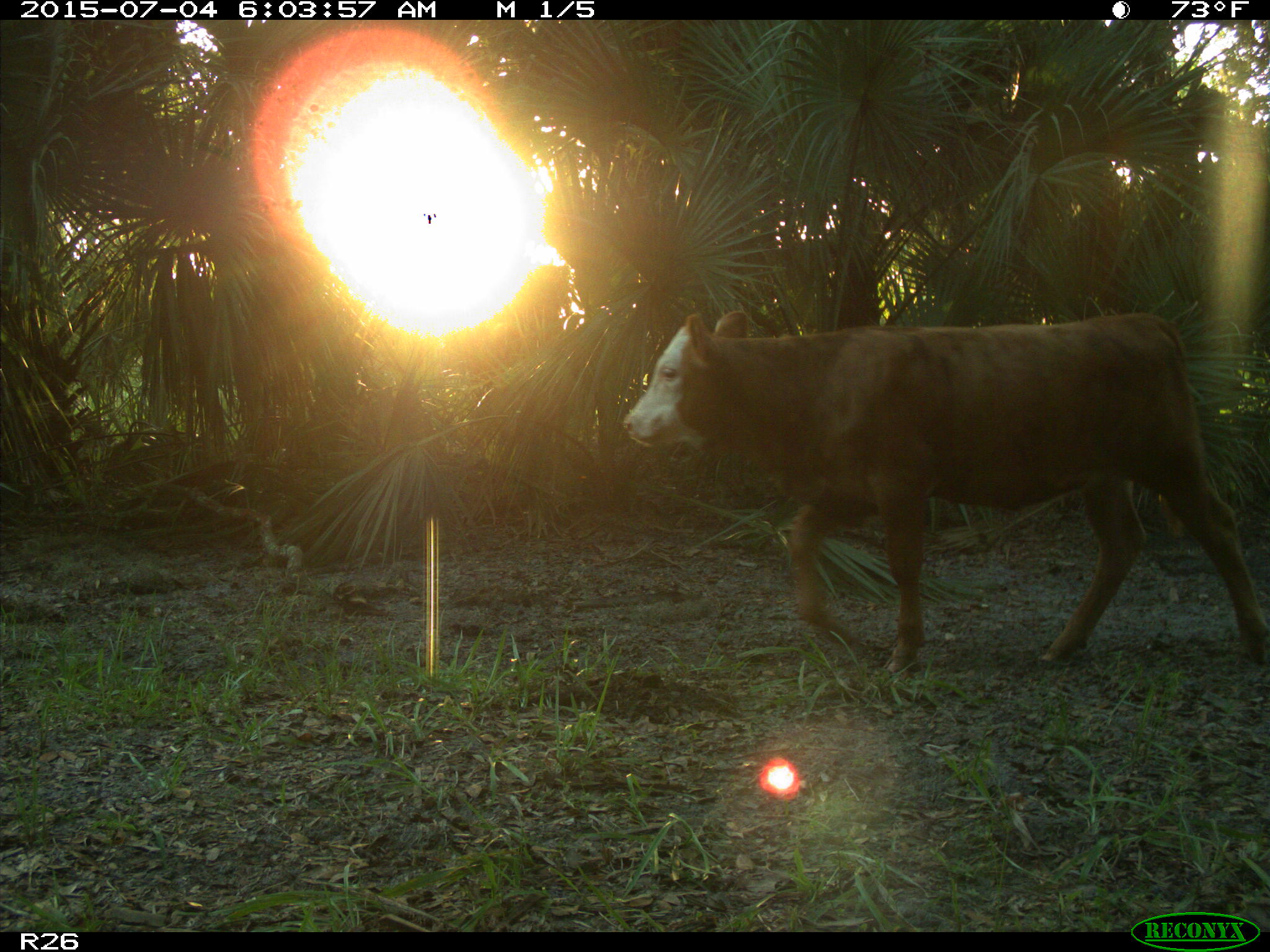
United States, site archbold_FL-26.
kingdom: Animalia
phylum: Chordata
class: Mammalia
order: Artiodactyla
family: Bovidae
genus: Bos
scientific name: Bos taurus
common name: domestic cow